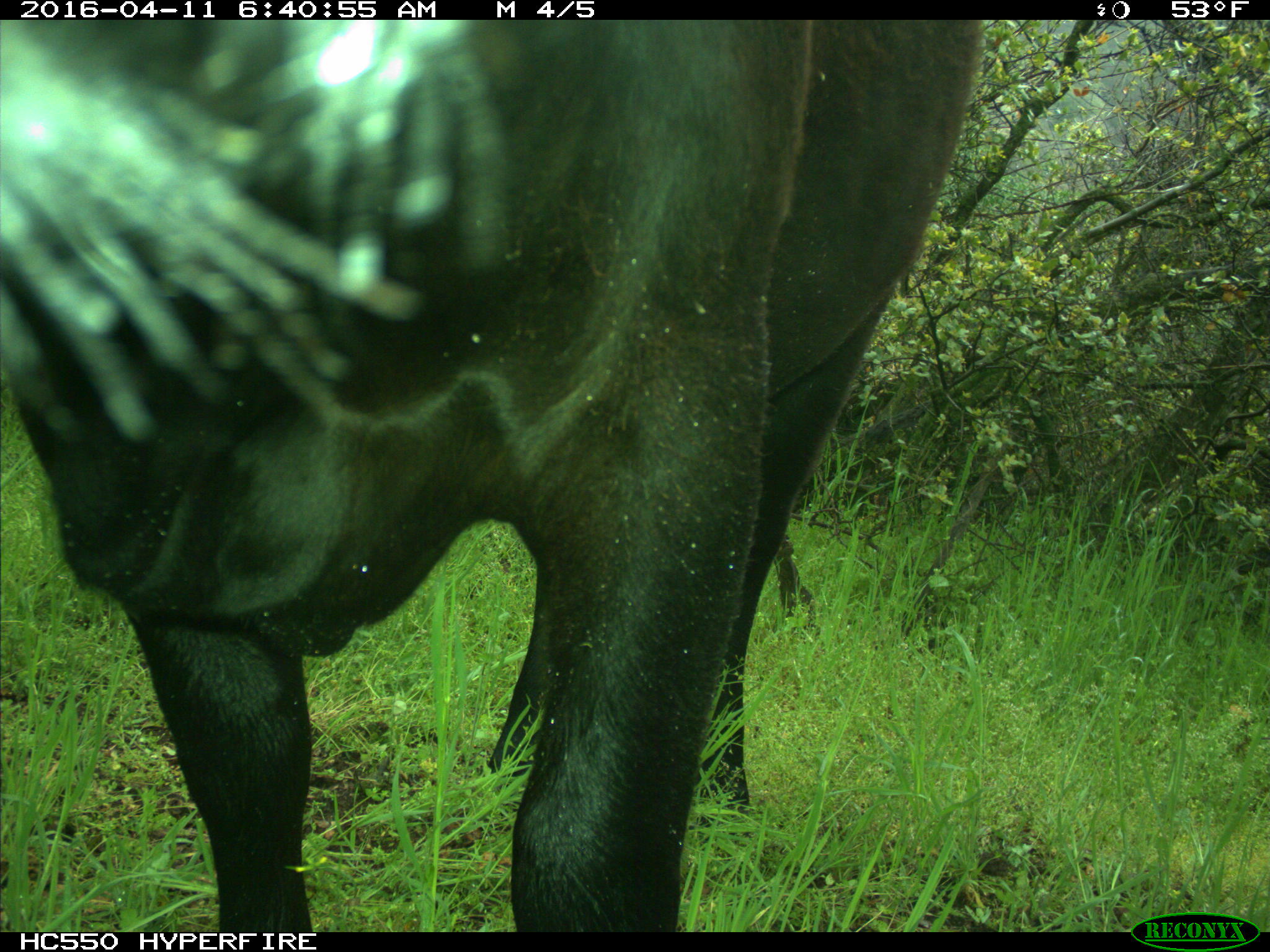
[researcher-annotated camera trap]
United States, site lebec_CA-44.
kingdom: Animalia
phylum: Chordata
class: Mammalia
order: Artiodactyla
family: Bovidae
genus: Bos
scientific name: Bos taurus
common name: domestic cow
Bos taurus (domestic cow).